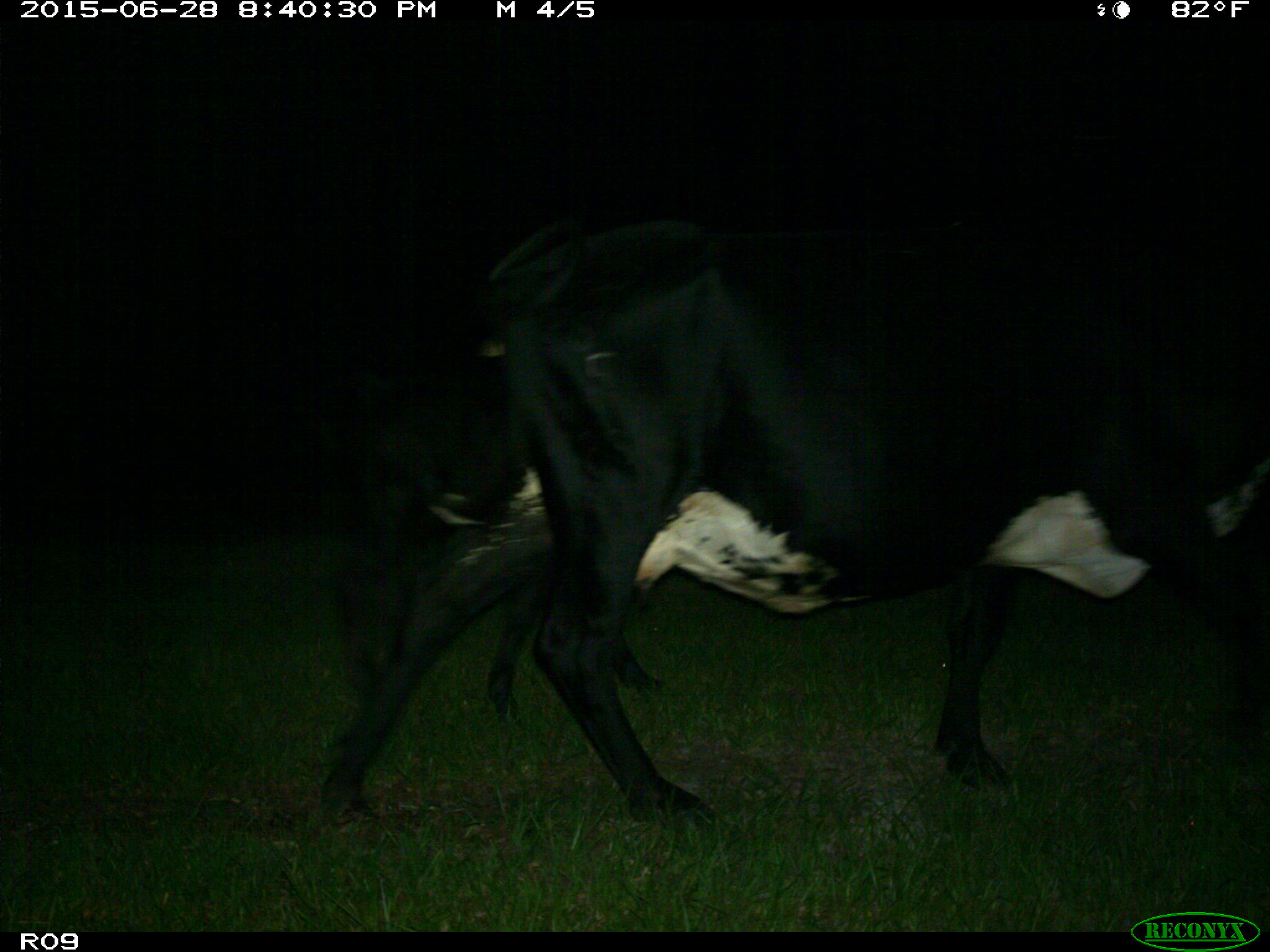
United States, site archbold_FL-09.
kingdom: Animalia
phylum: Chordata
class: Mammalia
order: Artiodactyla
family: Bovidae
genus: Bos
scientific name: Bos taurus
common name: domestic cow